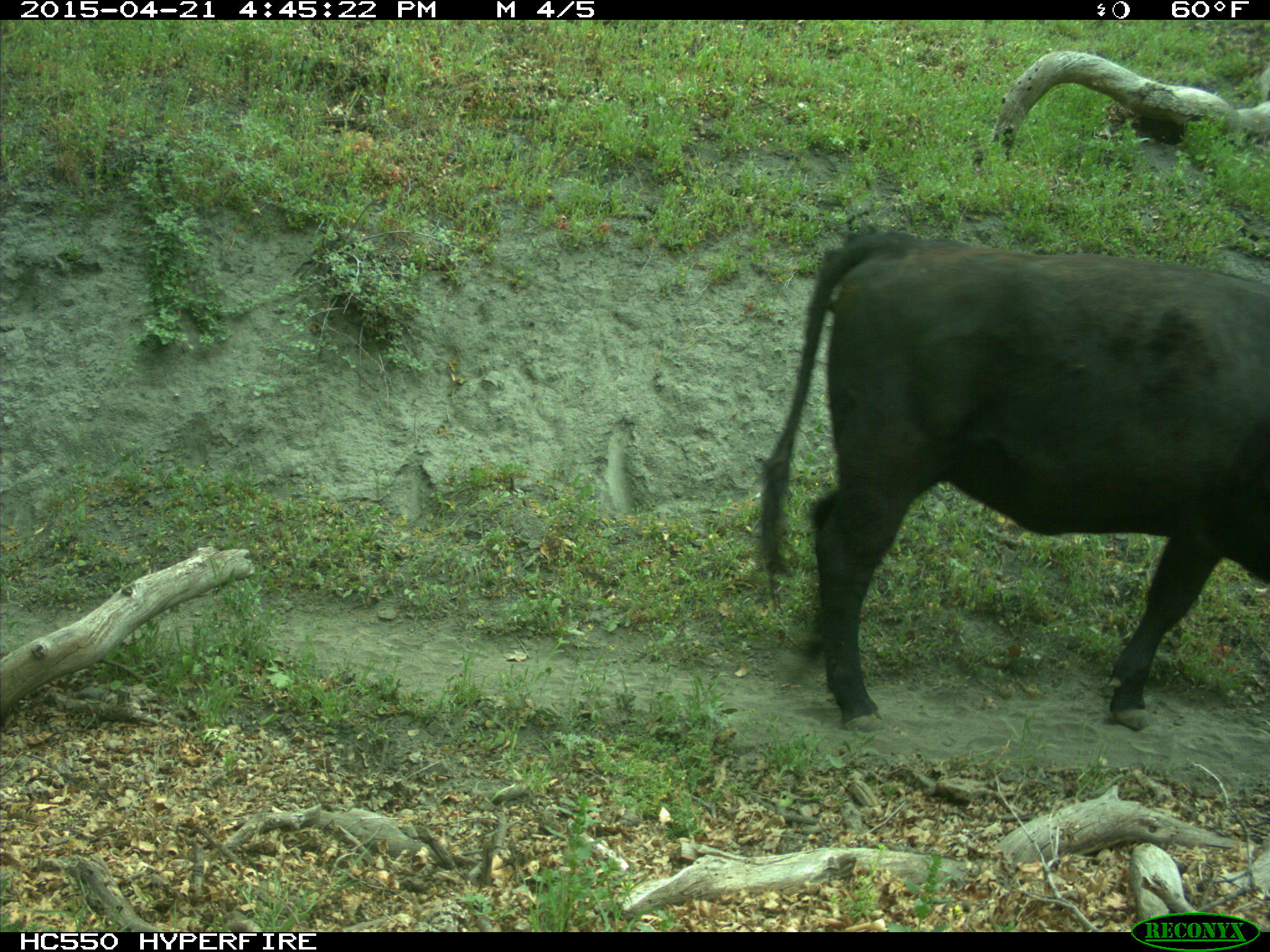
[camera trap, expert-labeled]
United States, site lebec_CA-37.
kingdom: Animalia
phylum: Chordata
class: Mammalia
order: Artiodactyla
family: Bovidae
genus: Bos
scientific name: Bos taurus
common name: domestic cow